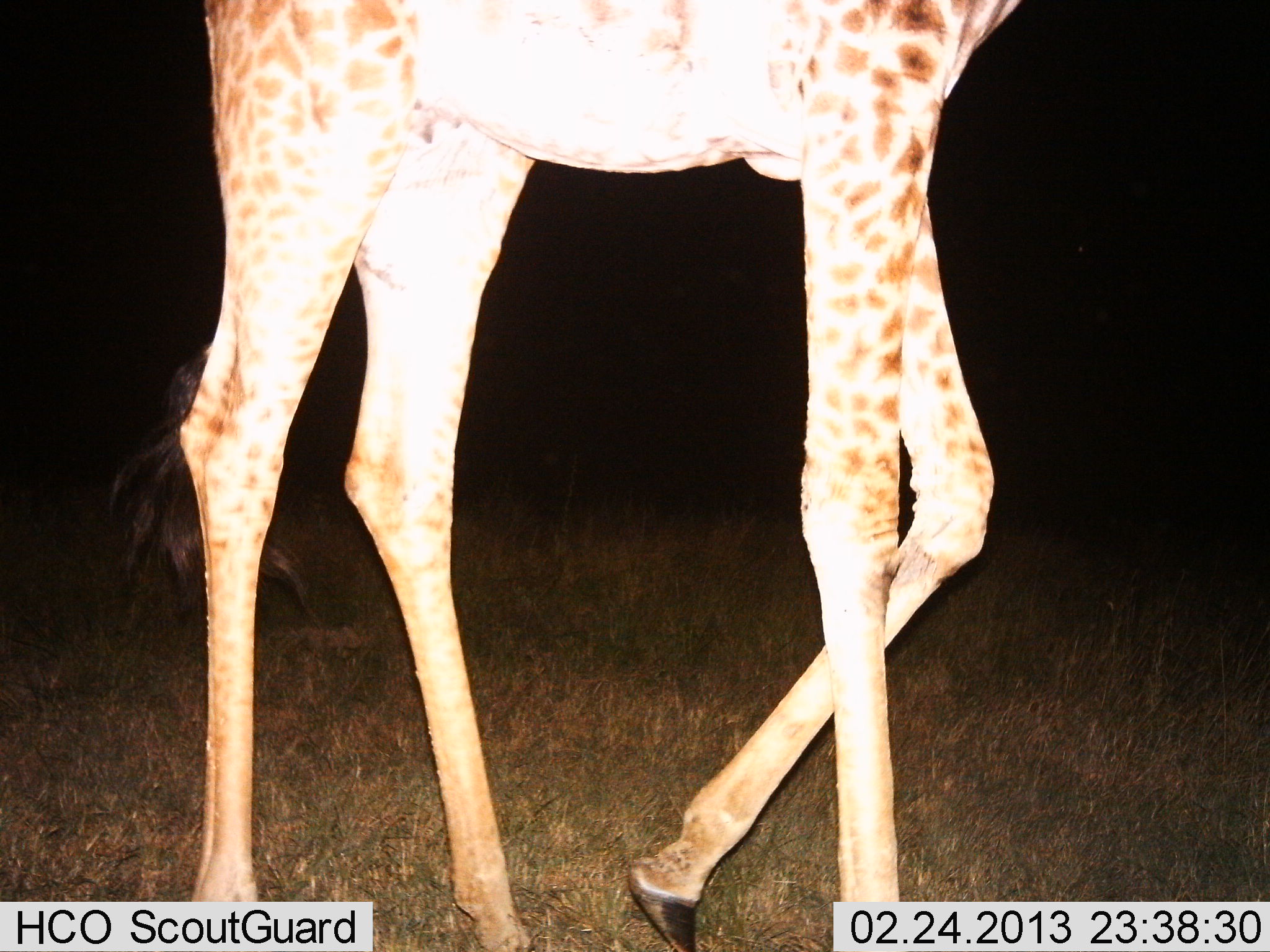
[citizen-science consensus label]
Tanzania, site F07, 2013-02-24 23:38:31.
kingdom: Animalia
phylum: Chordata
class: Mammalia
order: Artiodactyla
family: Giraffidae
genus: Giraffa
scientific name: Giraffa camelopardalis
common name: giraffe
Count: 1.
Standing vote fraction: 32%.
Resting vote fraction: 0%.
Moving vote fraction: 71%.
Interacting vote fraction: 0%.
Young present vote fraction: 3%.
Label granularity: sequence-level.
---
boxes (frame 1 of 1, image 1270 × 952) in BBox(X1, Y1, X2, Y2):
animal: BBox(105, 1, 1029, 952)